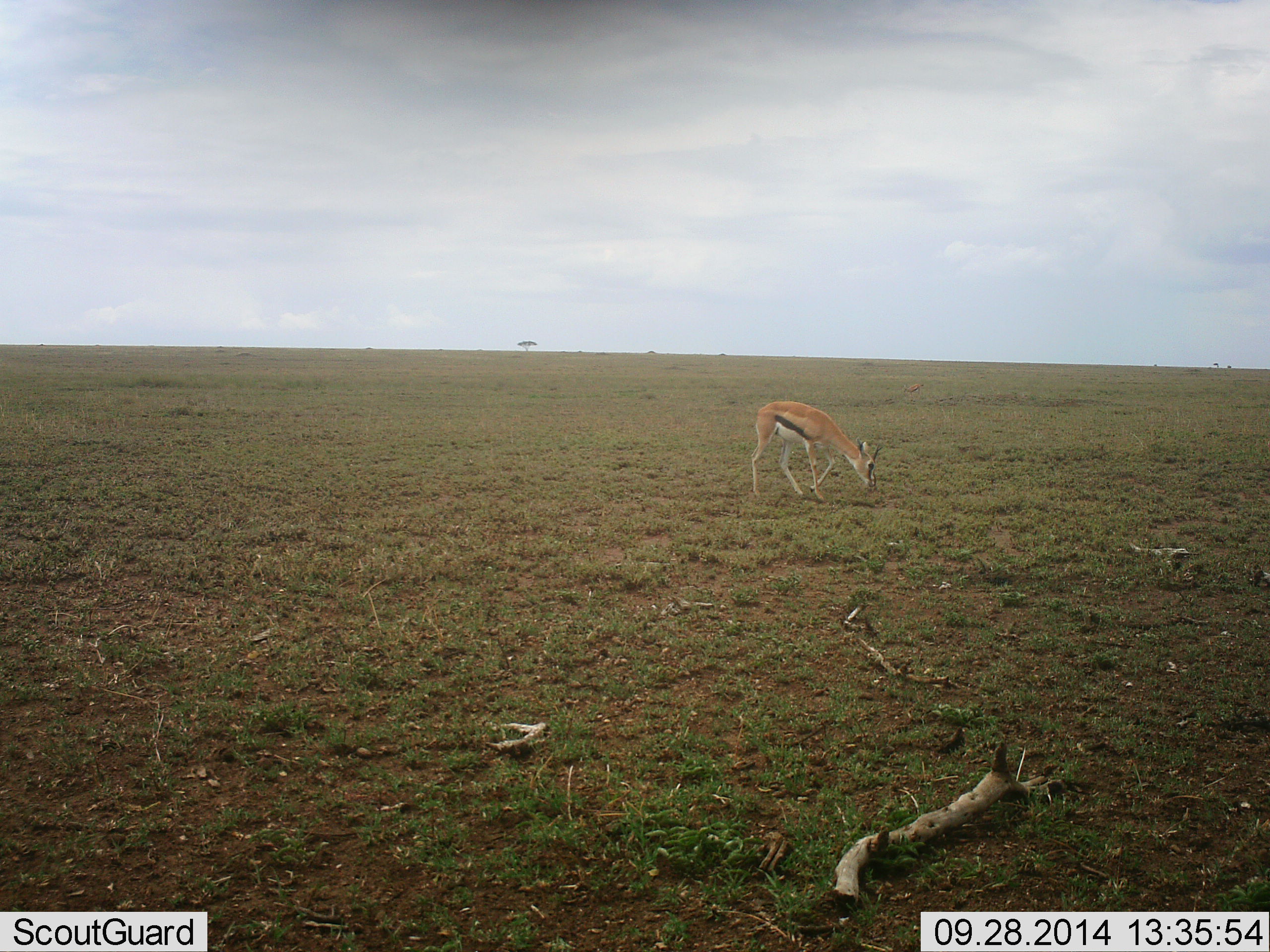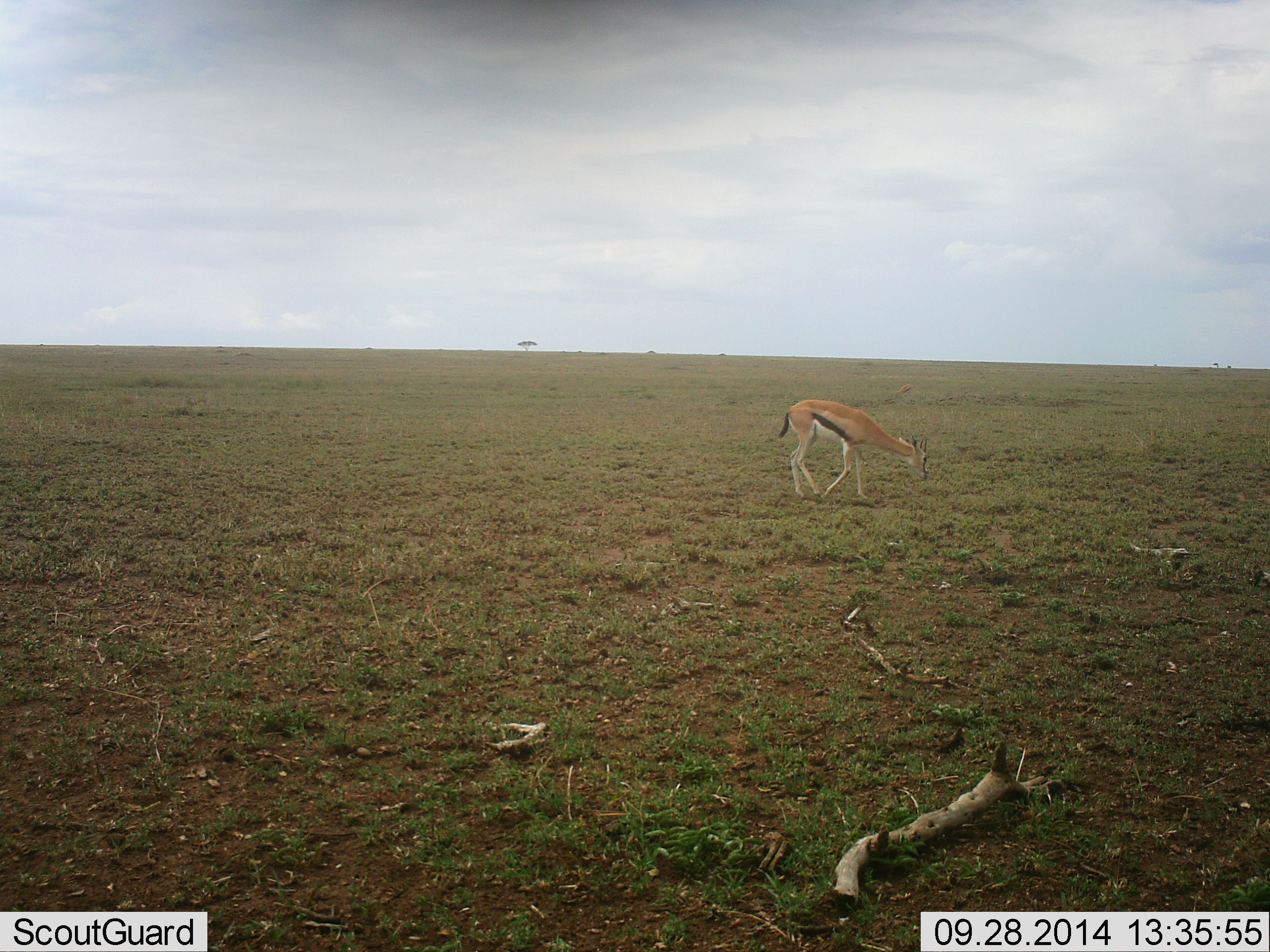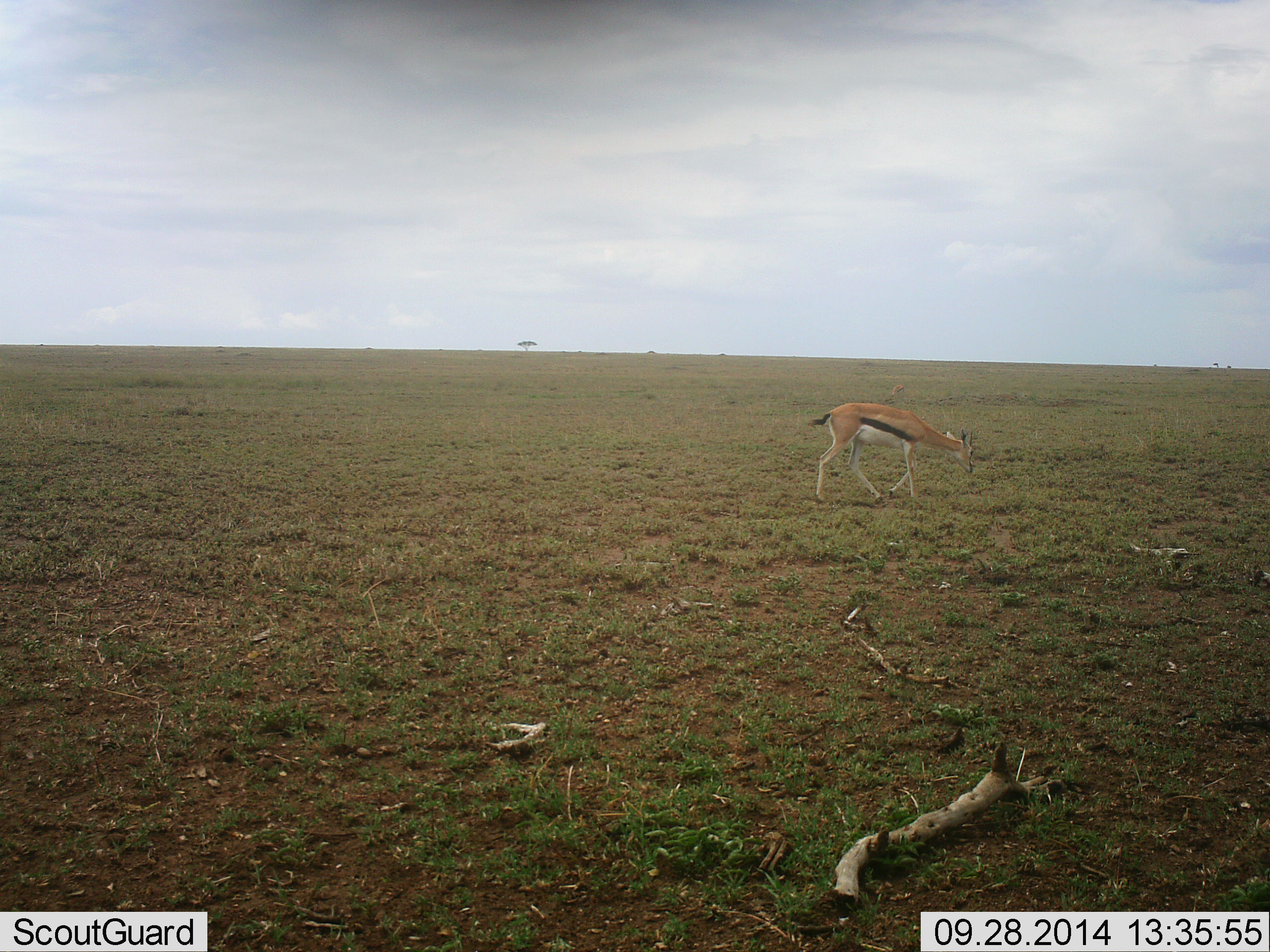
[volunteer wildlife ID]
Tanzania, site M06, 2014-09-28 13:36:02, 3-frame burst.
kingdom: Animalia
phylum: Chordata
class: Mammalia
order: Artiodactyla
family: Bovidae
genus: Eudorcas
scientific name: Eudorcas thomsonii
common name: thomson's gazelle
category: gazellethomsons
Gazellethomsons (thomson's gazelle) (Eudorcas thomsonii), count 1. Behavior (volunteer vote fractions): standing 17%, resting 0%, moving 67%, interacting 0%. Young present (vote fraction): 0%. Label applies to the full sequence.